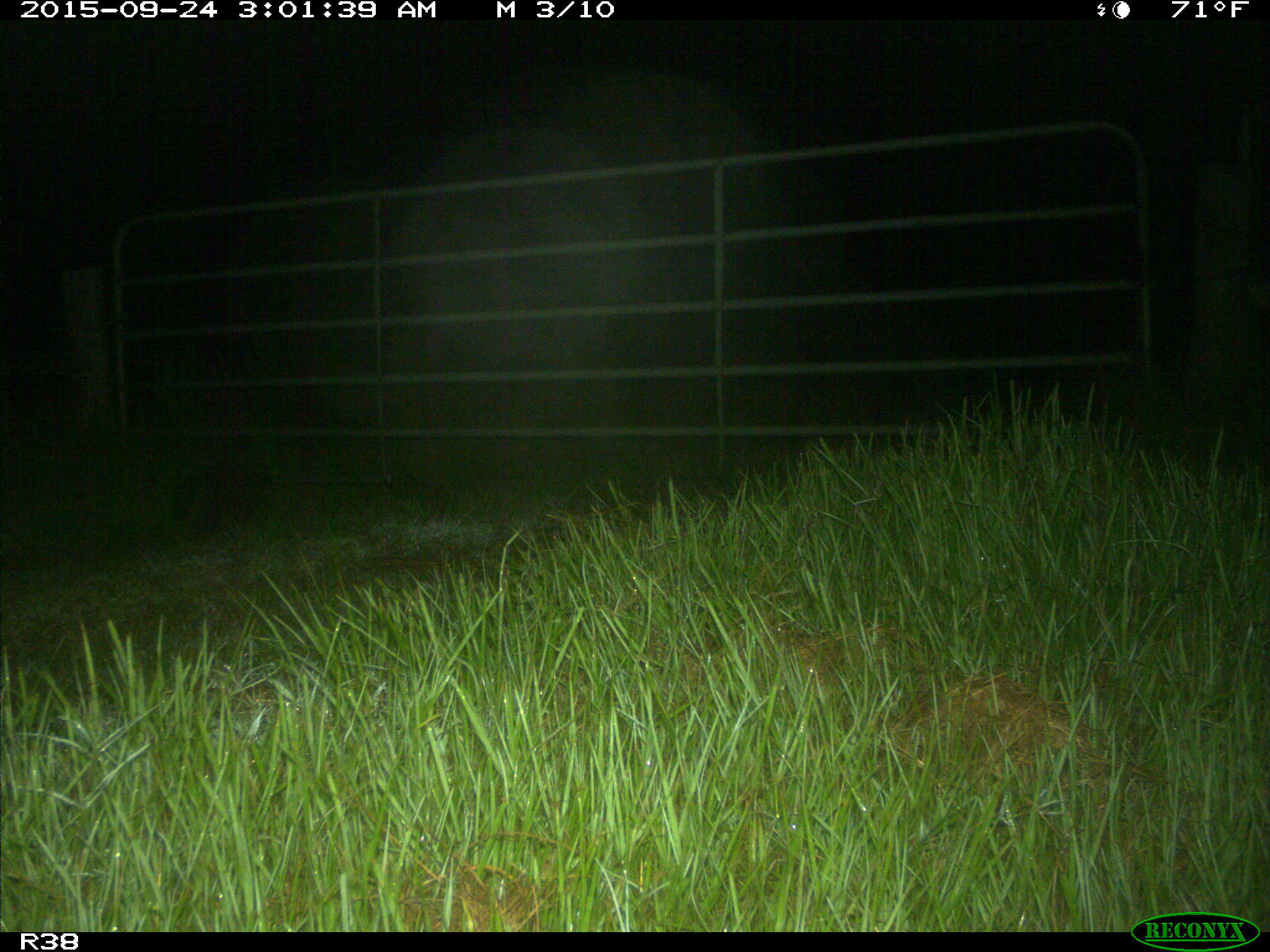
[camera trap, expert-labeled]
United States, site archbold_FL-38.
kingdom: Animalia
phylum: Chordata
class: Mammalia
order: Carnivora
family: Procyonidae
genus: Procyon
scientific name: Procyon lotor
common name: common raccoon